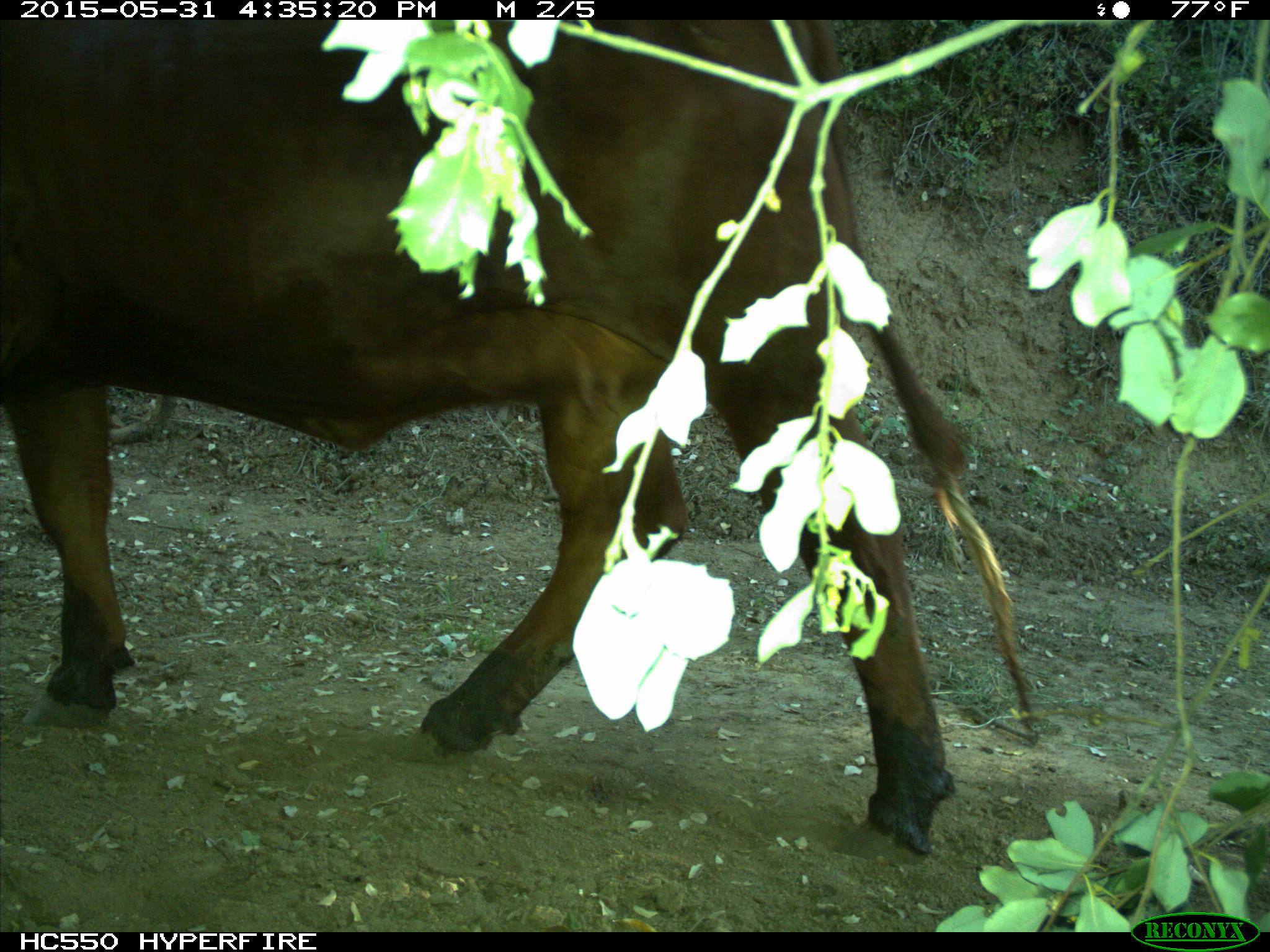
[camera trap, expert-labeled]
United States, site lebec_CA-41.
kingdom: Animalia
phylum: Chordata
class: Mammalia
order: Artiodactyla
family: Bovidae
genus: Bos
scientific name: Bos taurus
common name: domestic cow